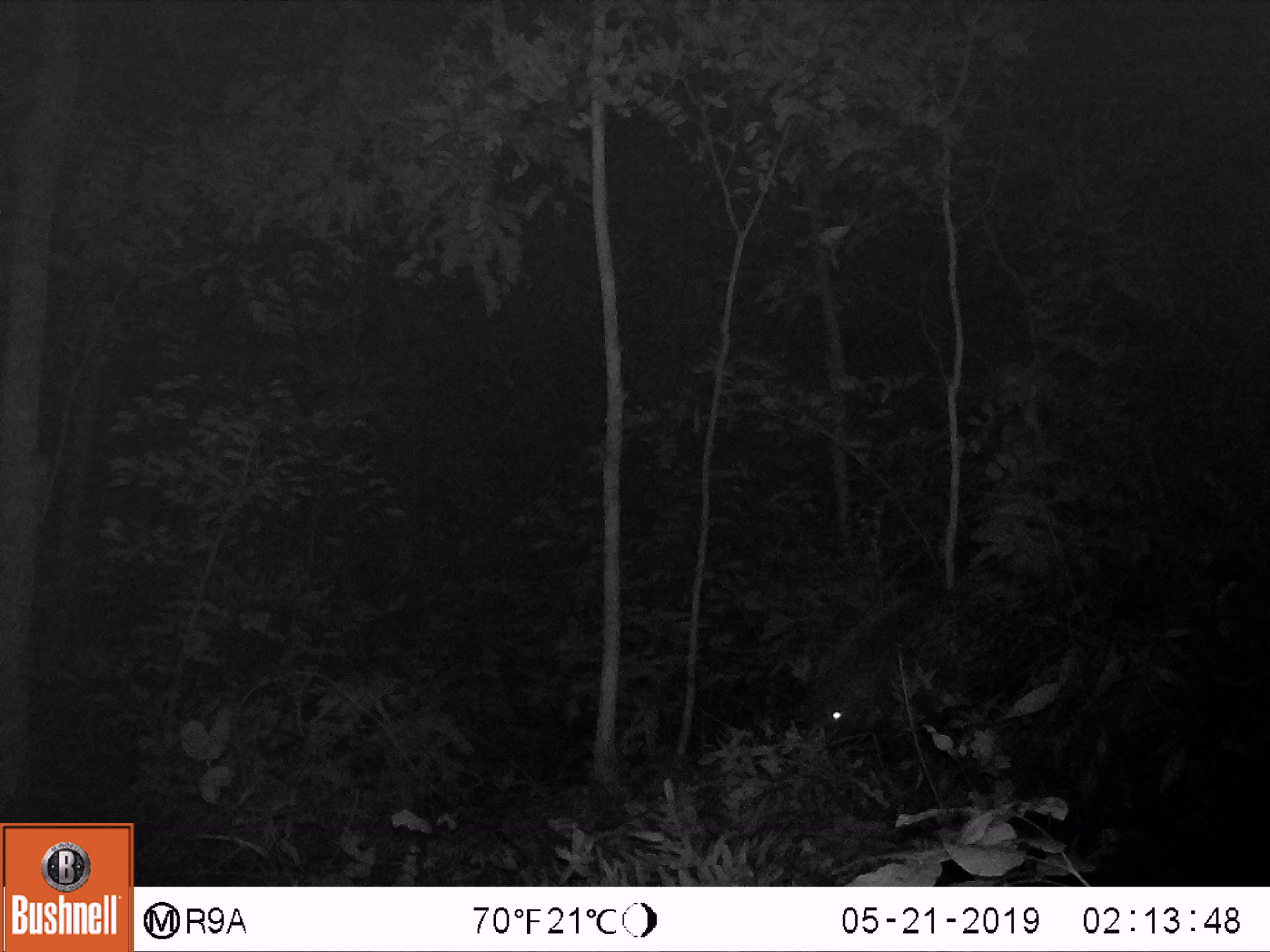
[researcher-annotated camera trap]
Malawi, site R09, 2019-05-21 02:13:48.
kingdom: Animalia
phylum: Chordata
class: Mammalia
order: Artiodactyla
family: Suidae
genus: Potamochoerus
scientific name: Potamochoerus larvatus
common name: bushpig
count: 1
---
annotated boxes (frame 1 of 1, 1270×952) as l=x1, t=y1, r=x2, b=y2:
bushpig: l=784, t=572, r=959, b=775